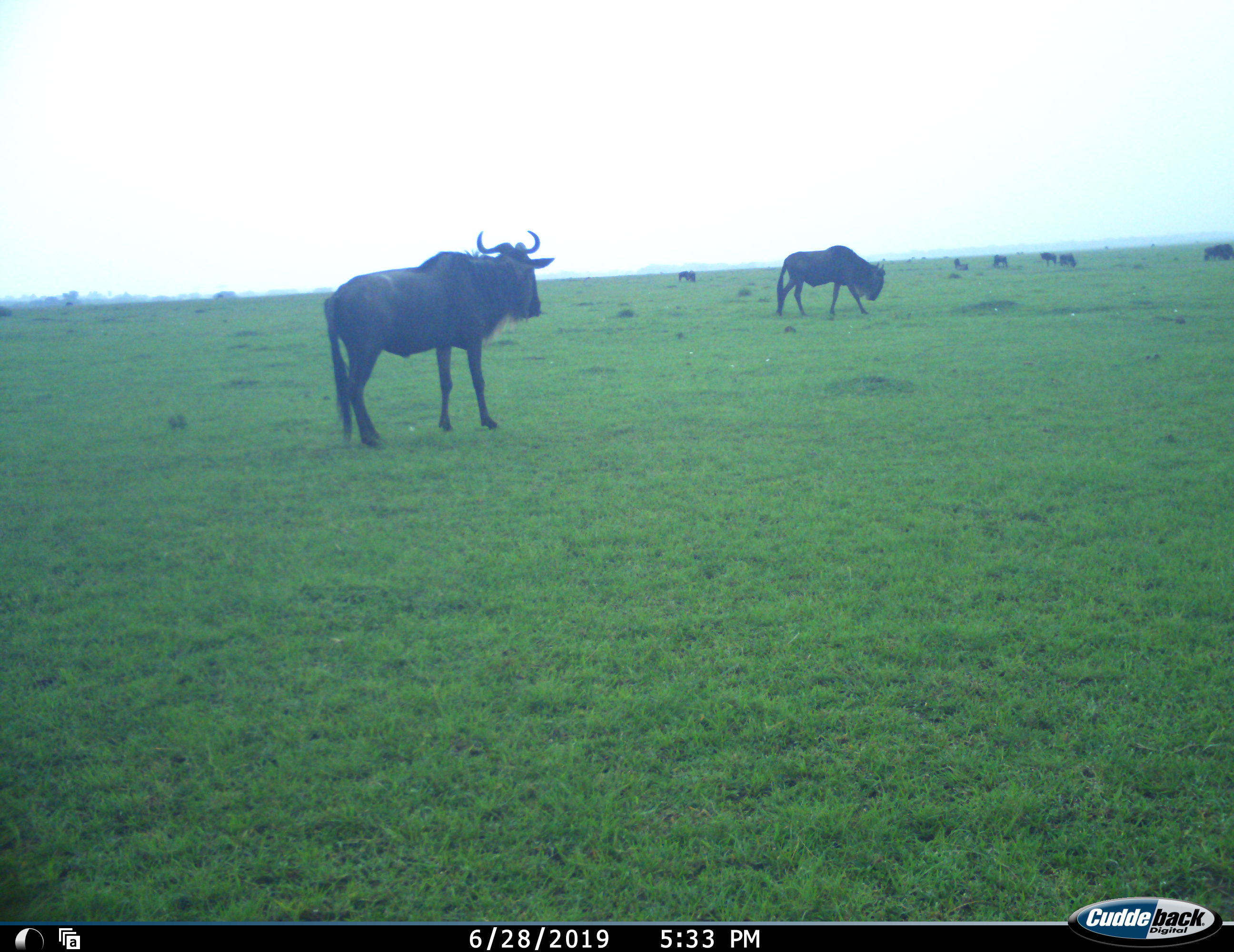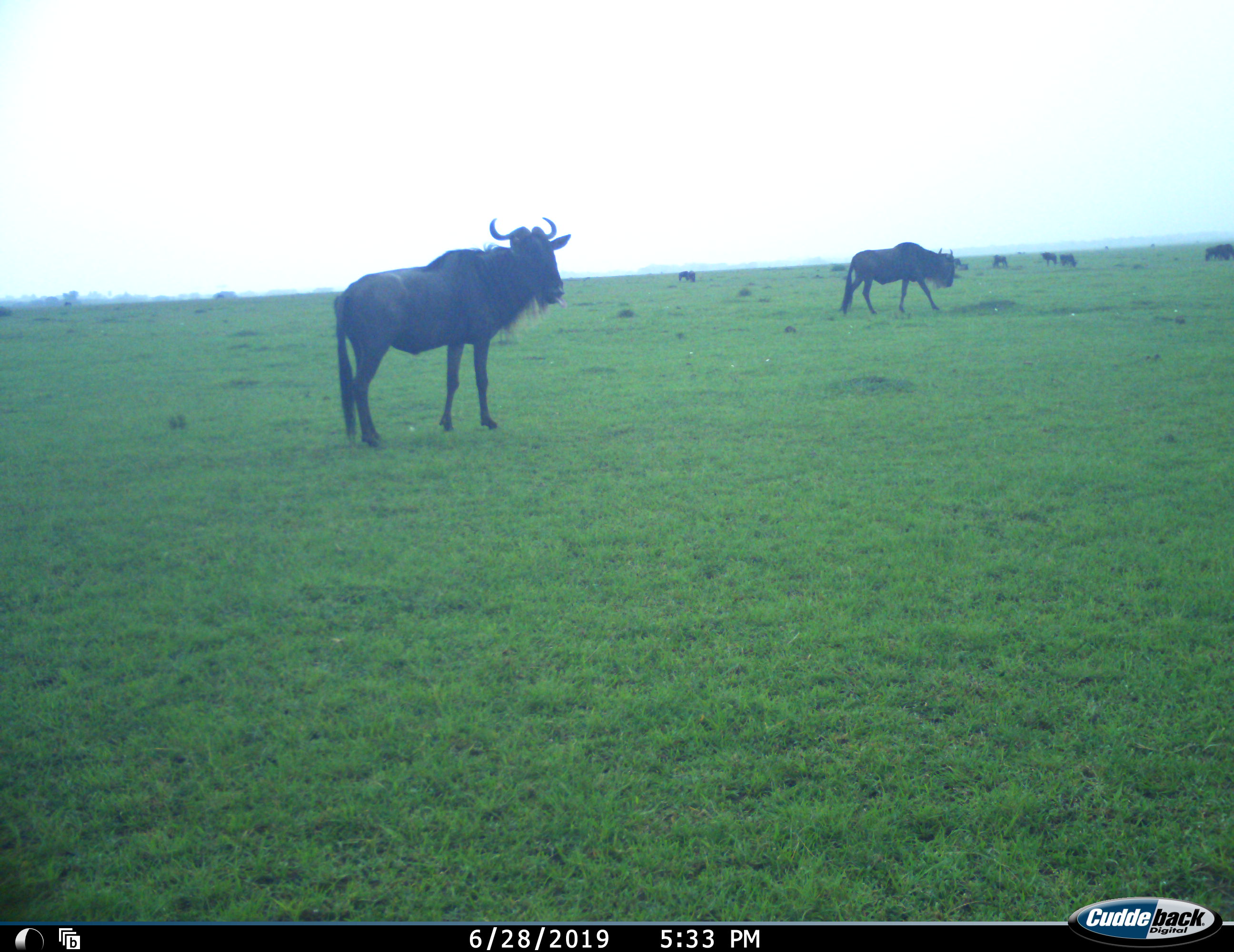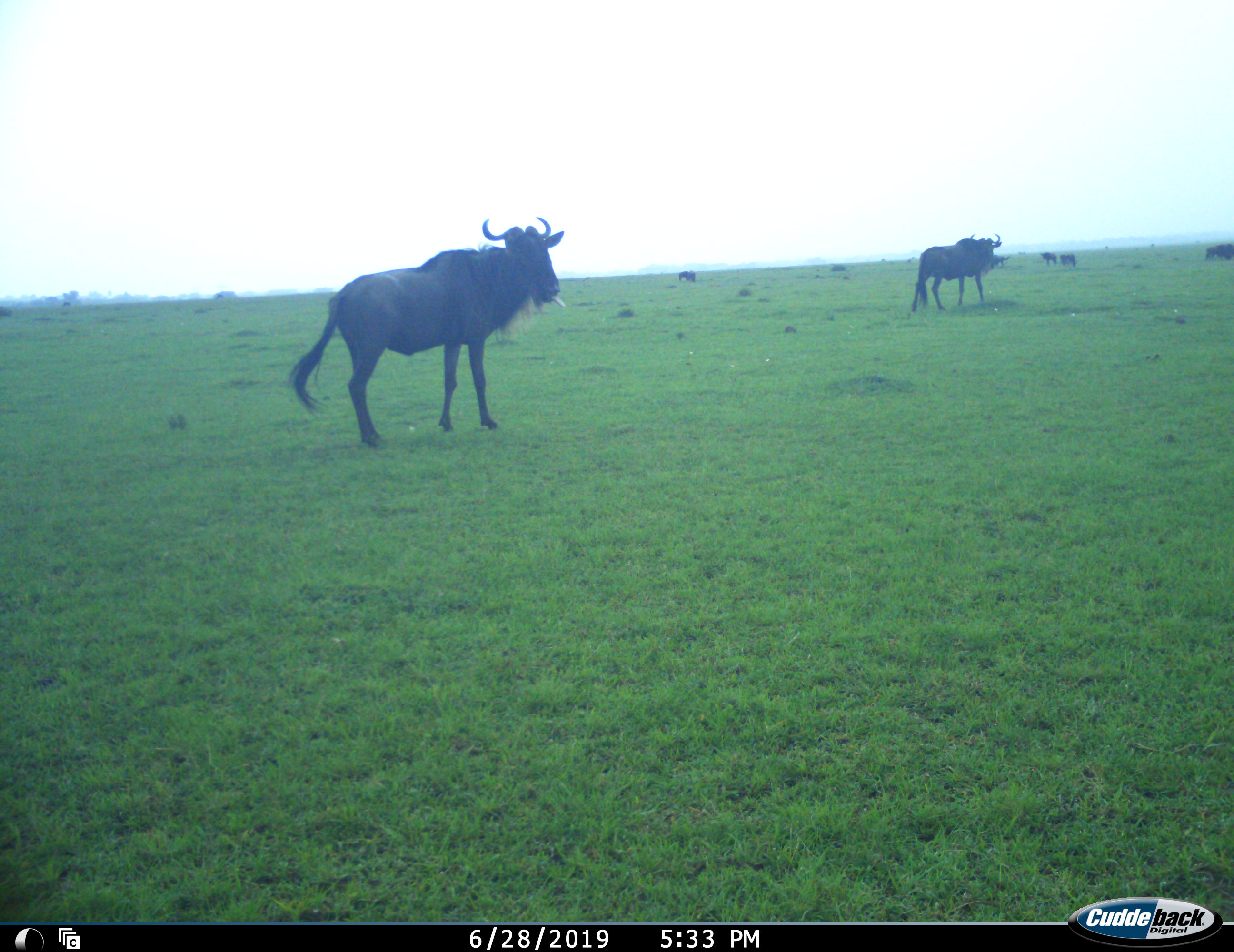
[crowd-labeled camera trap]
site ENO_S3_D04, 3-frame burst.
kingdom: Animalia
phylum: Chordata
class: Mammalia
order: Artiodactyla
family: Bovidae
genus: Connochaetes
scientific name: Connochaetes taurinus taurinus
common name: blue wildebeest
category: wildebeestblue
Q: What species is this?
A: Wildebeestblue (blue wildebeest) (Connochaetes taurinus taurinus).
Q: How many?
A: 8.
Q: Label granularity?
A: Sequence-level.